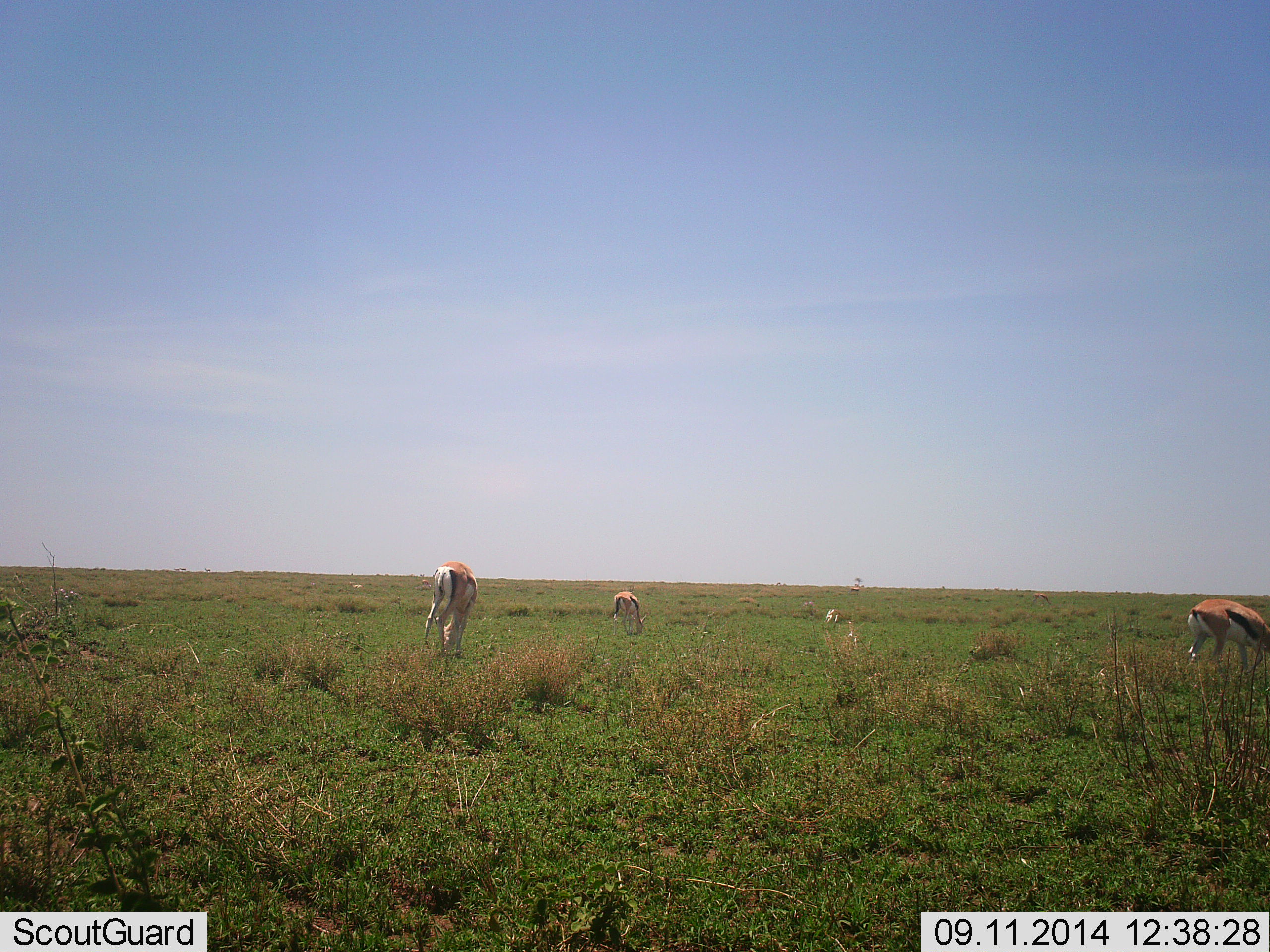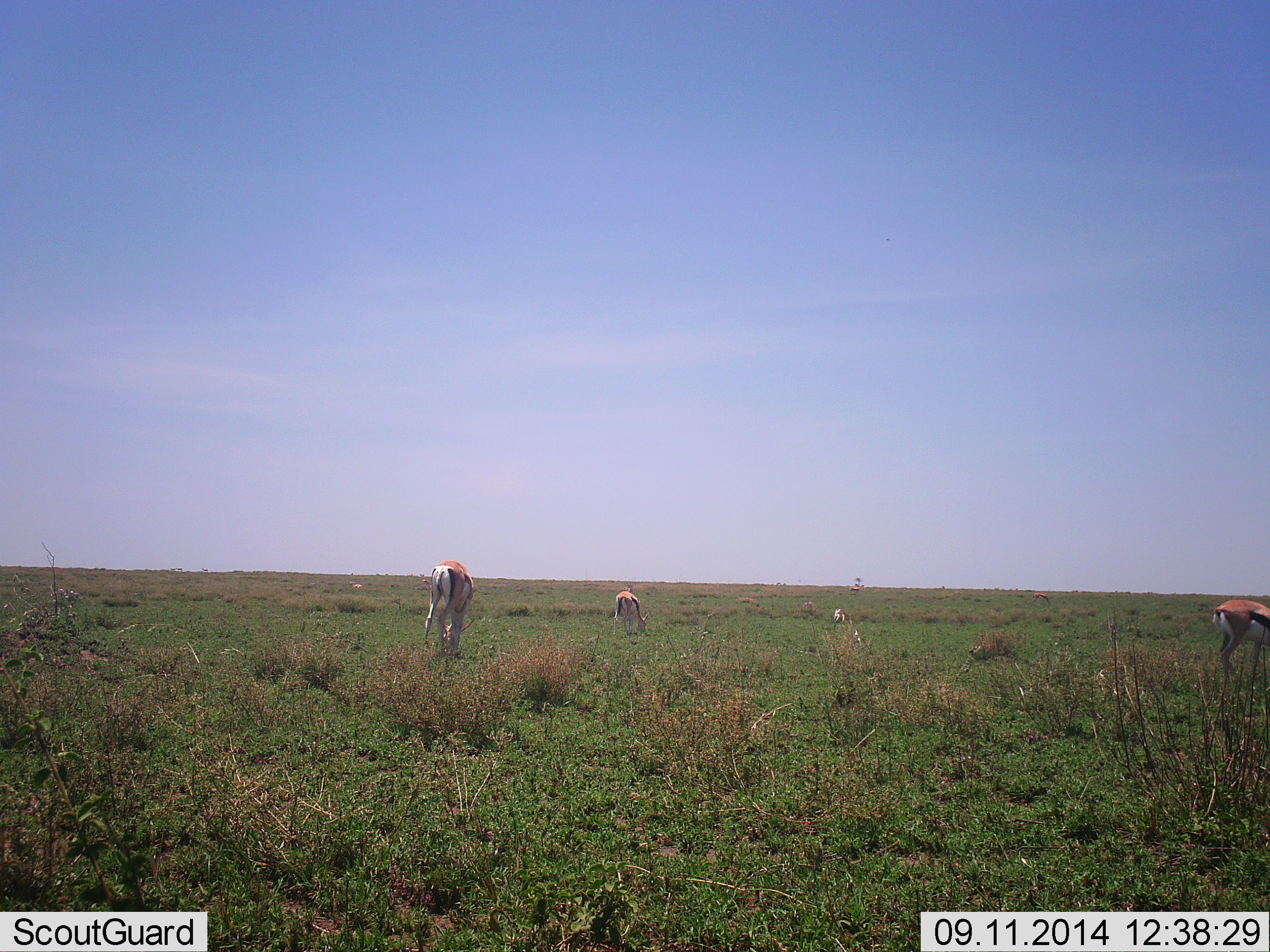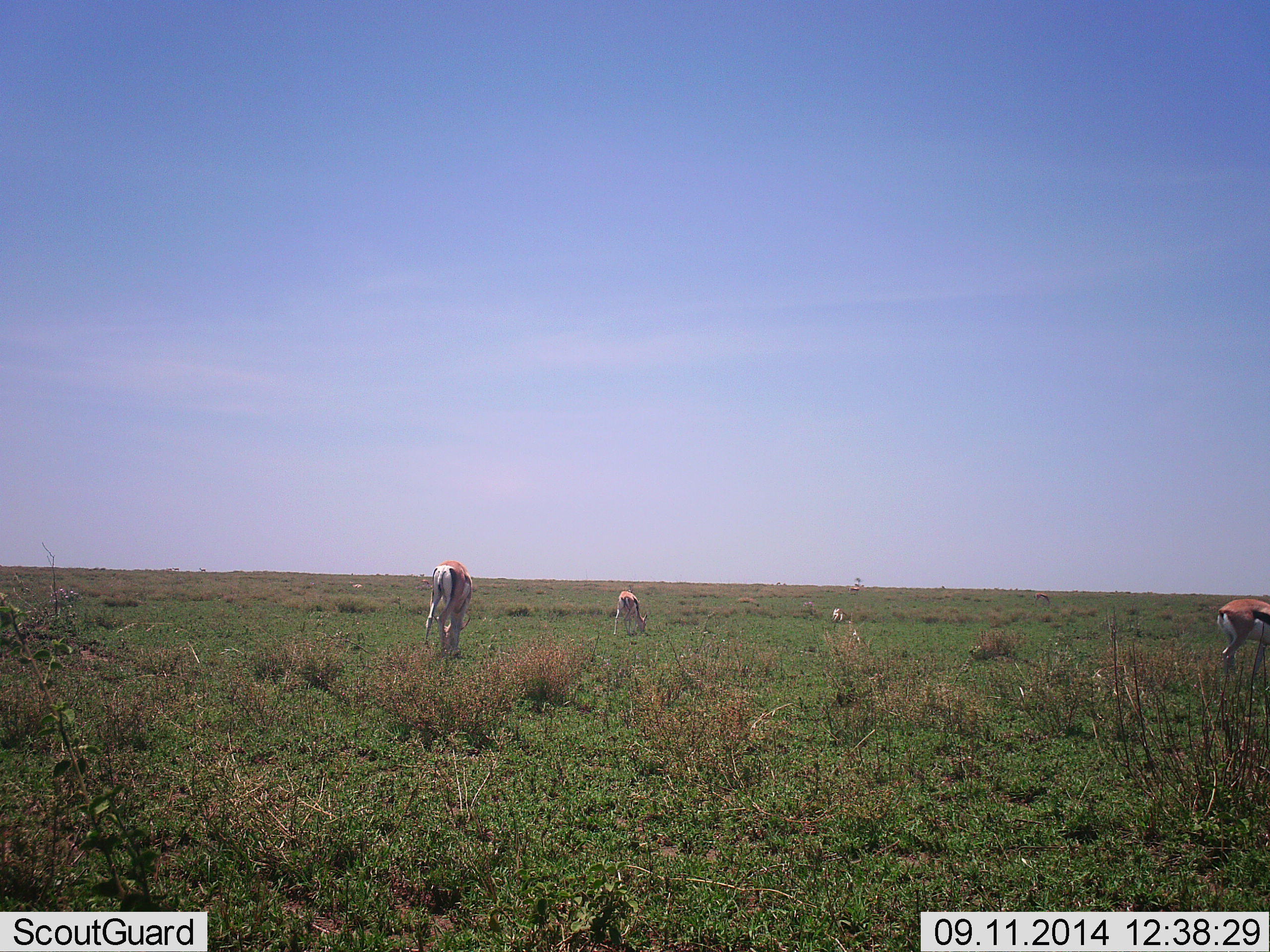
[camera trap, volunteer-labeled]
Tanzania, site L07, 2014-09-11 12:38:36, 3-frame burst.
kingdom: Animalia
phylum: Chordata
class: Mammalia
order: Artiodactyla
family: Bovidae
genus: Eudorcas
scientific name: Eudorcas thomsonii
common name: thomson's gazelle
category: gazellethomsons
Gazellethomsons (thomson's gazelle) (Eudorcas thomsonii), count 3. Behavior (volunteer vote fractions): standing 8%, resting 0%, moving 8%, interacting 0%. Young present (vote fraction): 0%. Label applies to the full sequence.